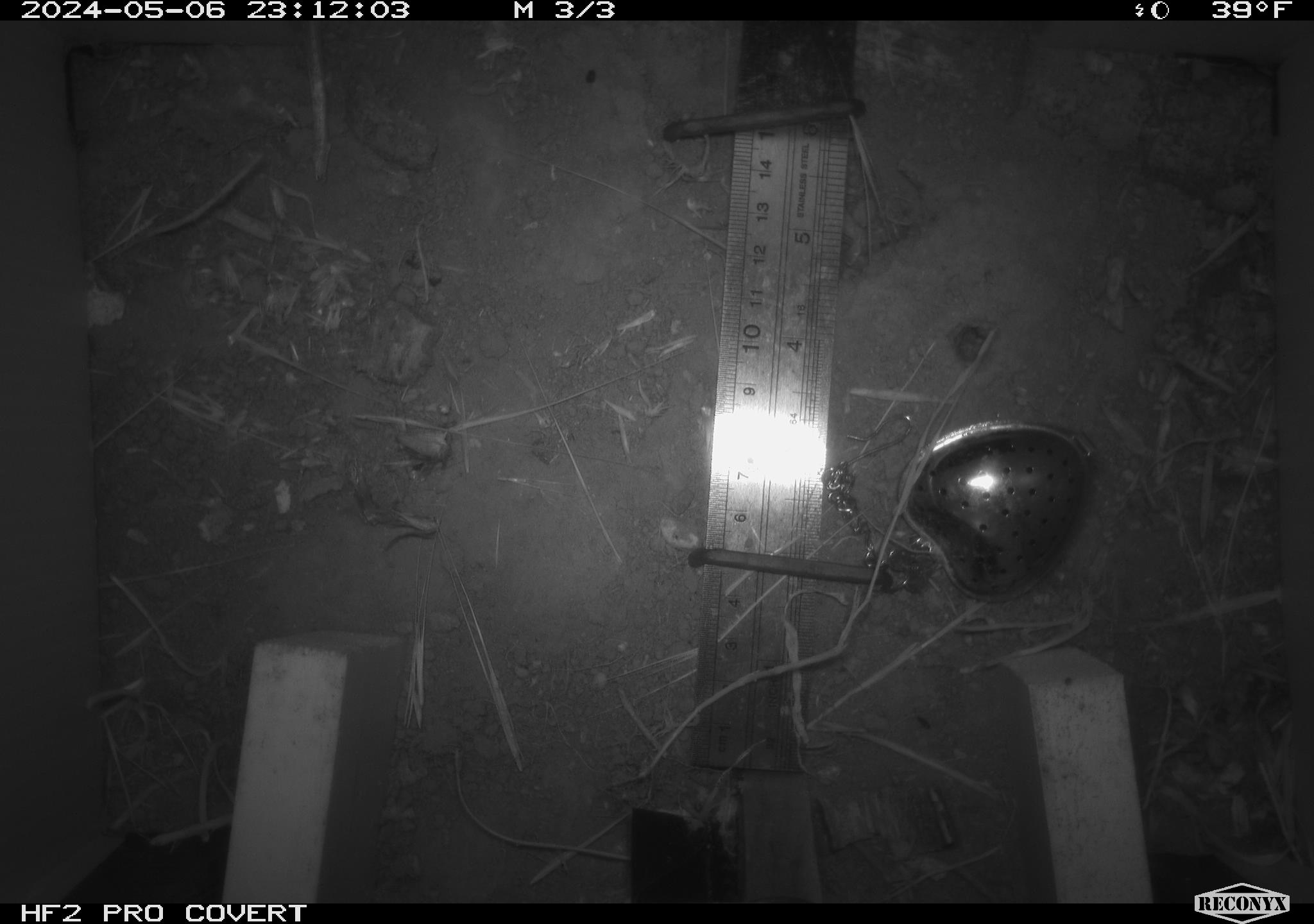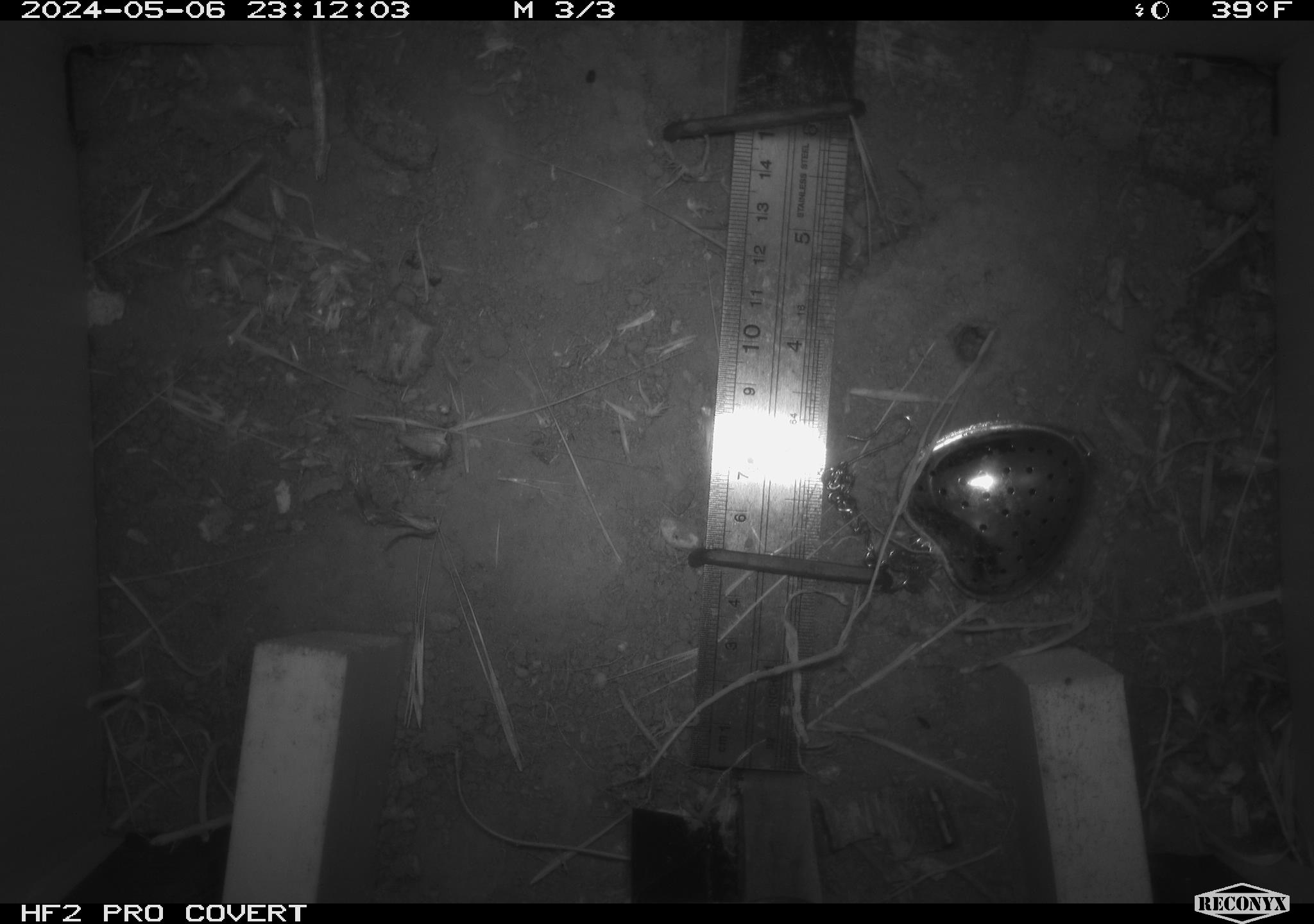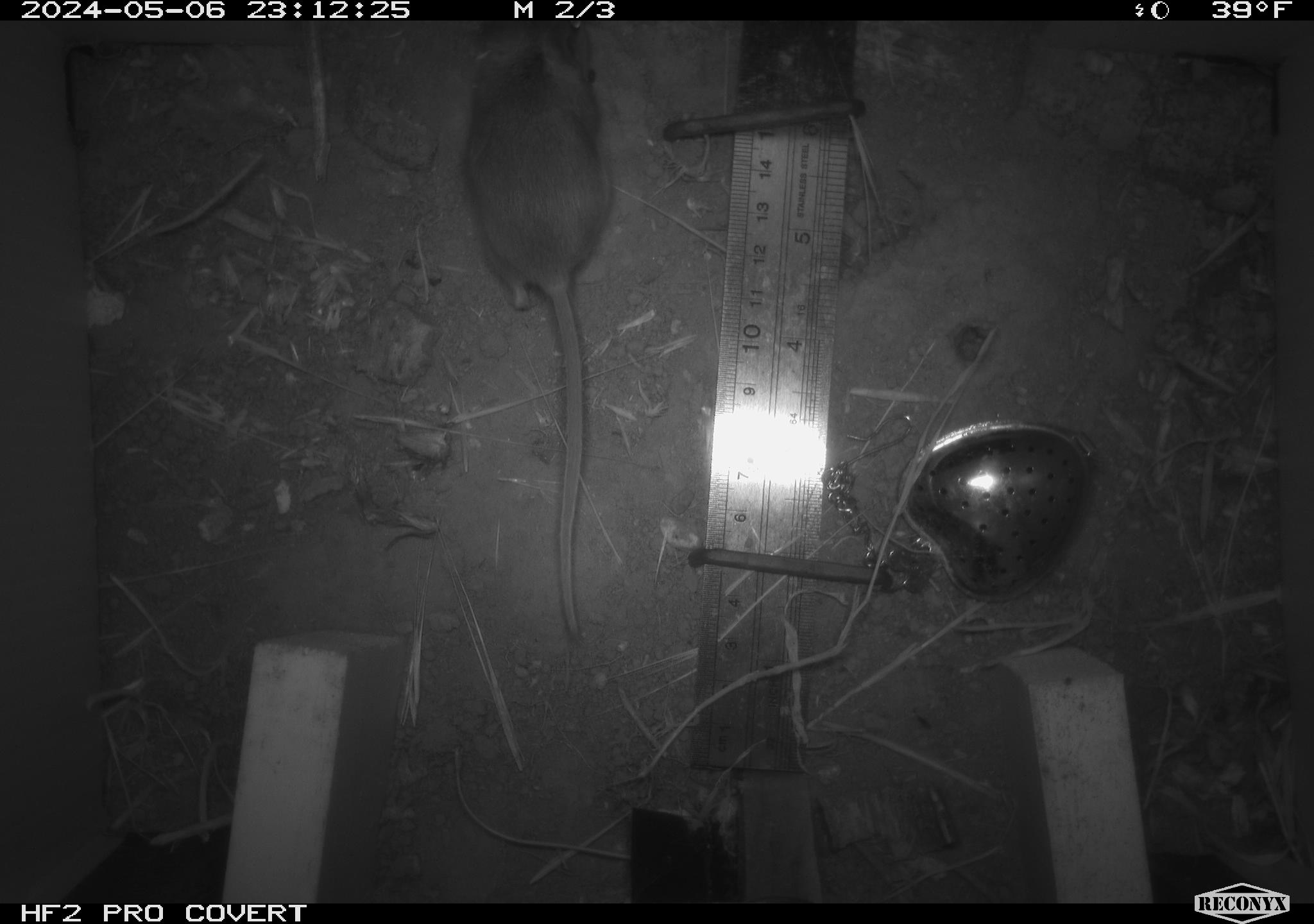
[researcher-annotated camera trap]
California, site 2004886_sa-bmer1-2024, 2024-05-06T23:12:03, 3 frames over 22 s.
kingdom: Animalia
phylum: Chordata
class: Mammalia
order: Rodentia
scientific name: Rodentia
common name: mouse species